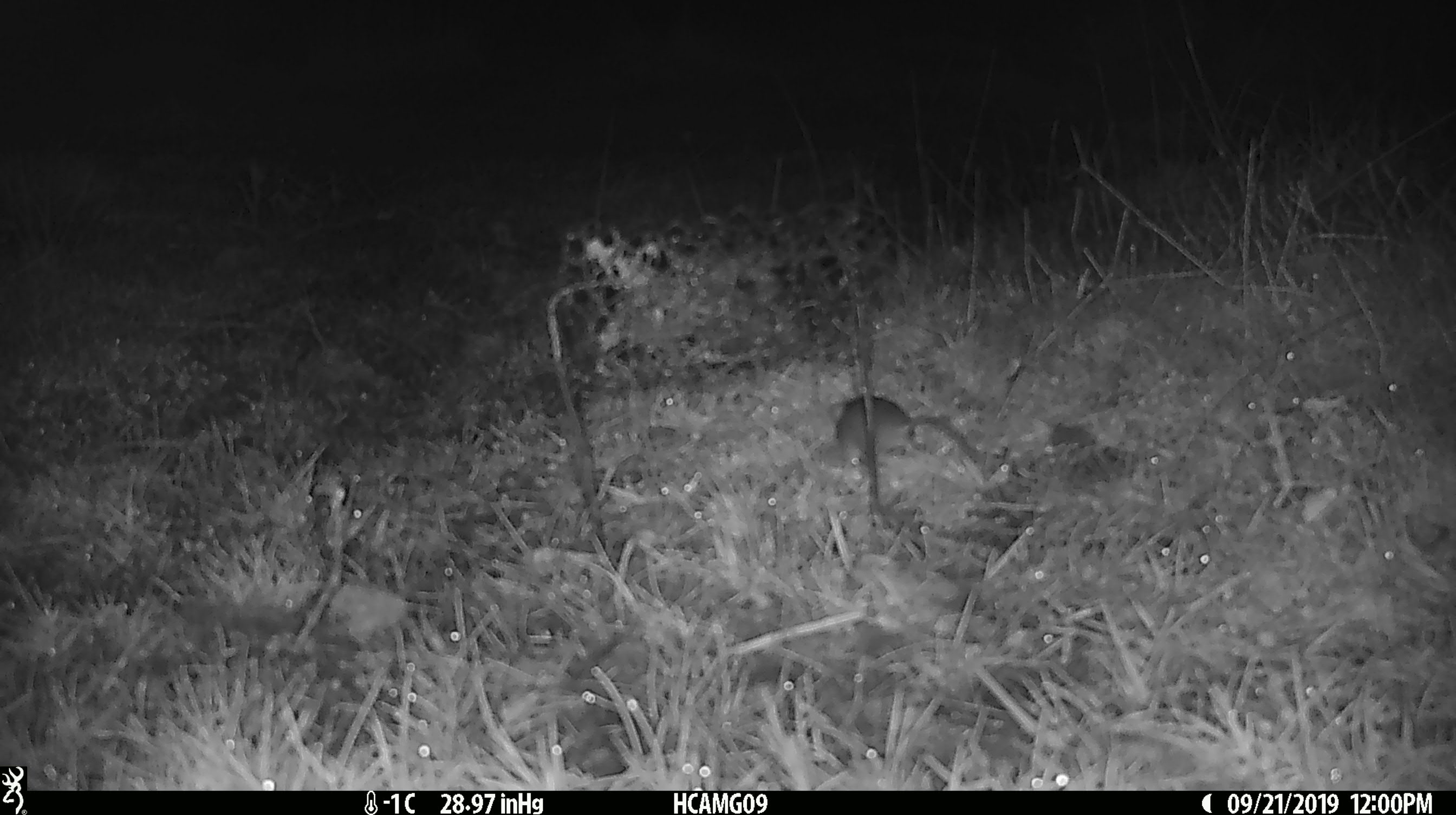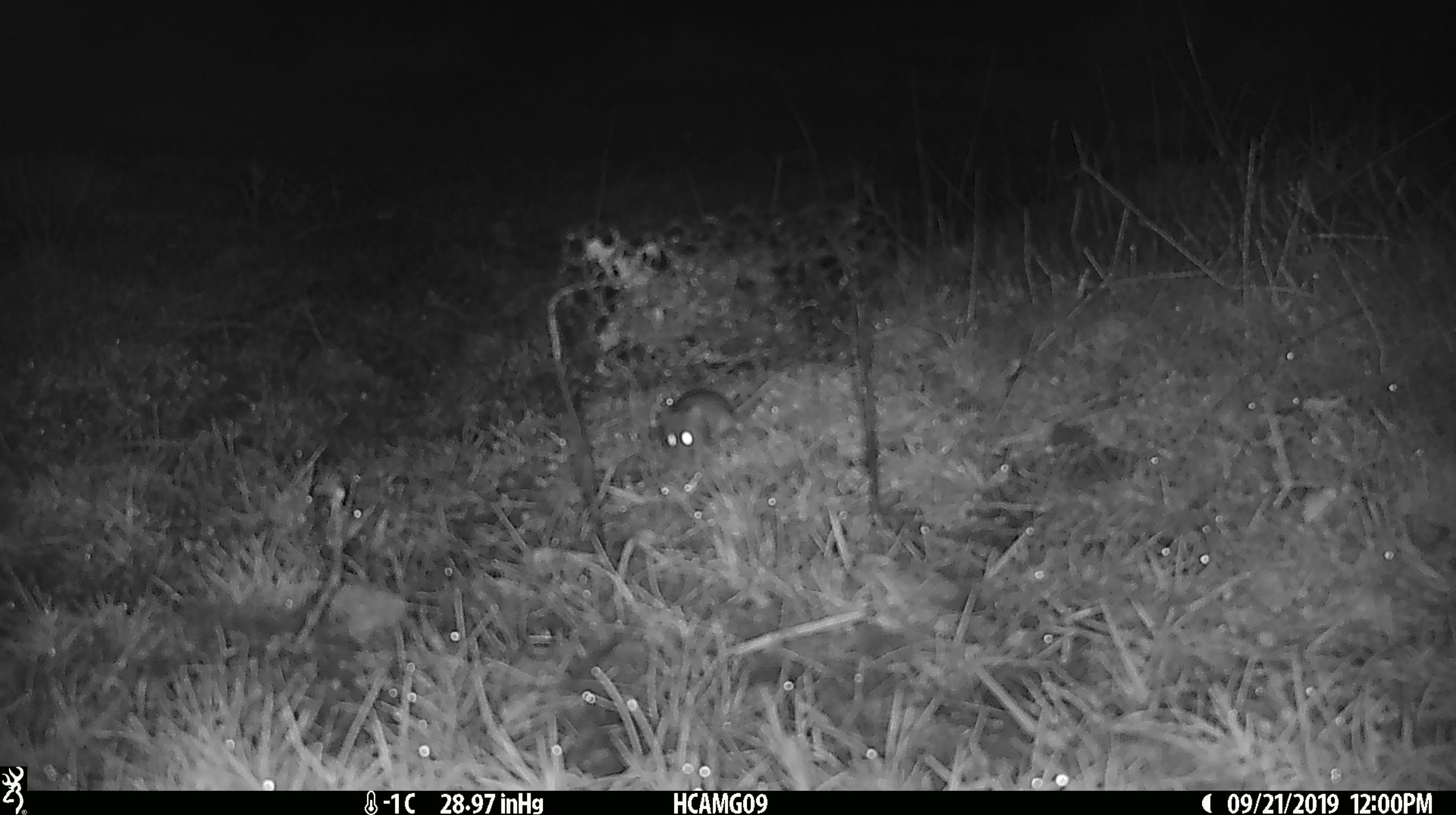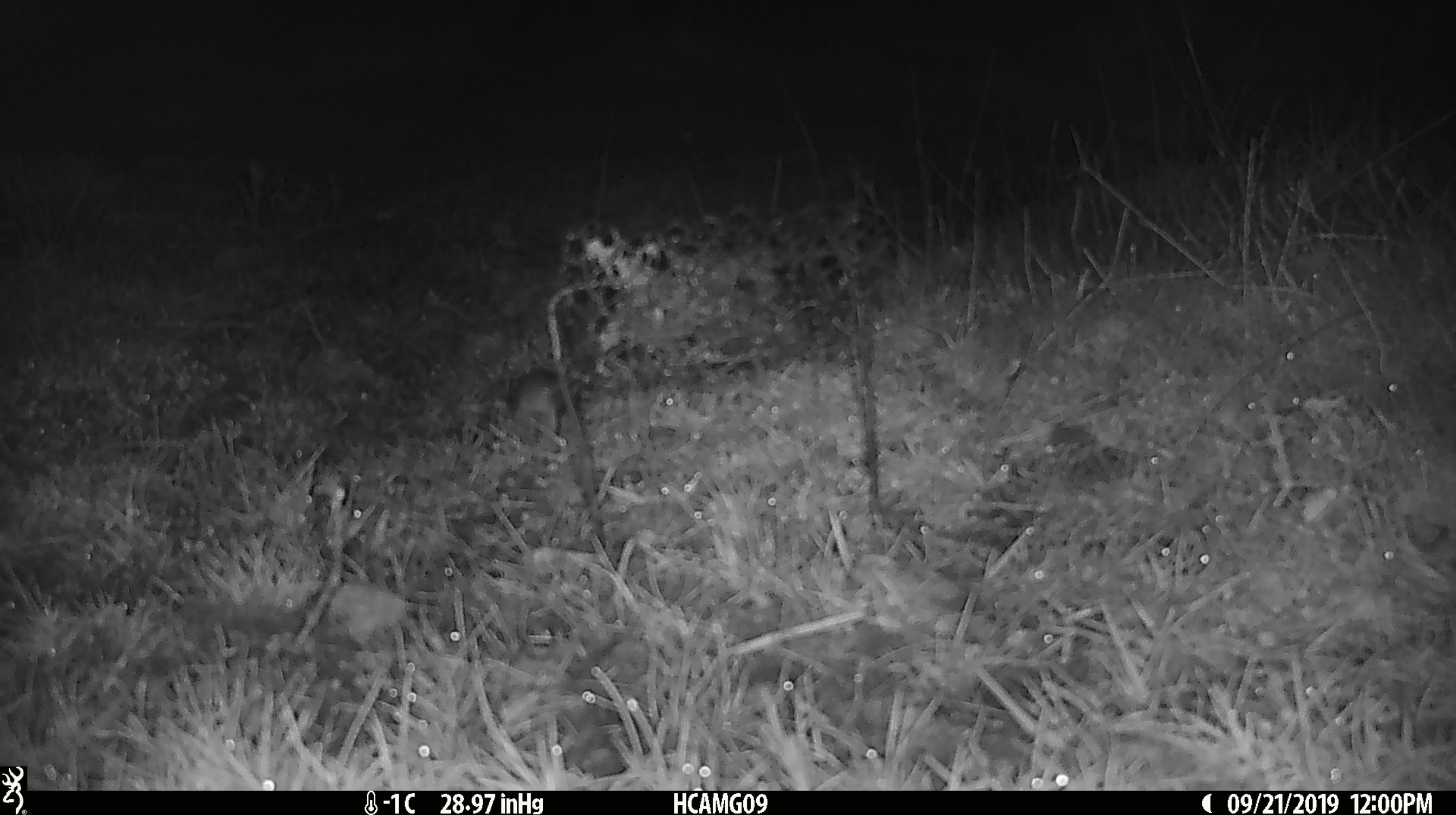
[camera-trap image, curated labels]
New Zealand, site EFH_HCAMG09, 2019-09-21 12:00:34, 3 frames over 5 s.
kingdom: Animalia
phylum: Chordata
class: Mammalia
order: Rodentia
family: Muridae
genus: Mus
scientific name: Mus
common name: mouse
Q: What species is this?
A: Mouse (Mus).